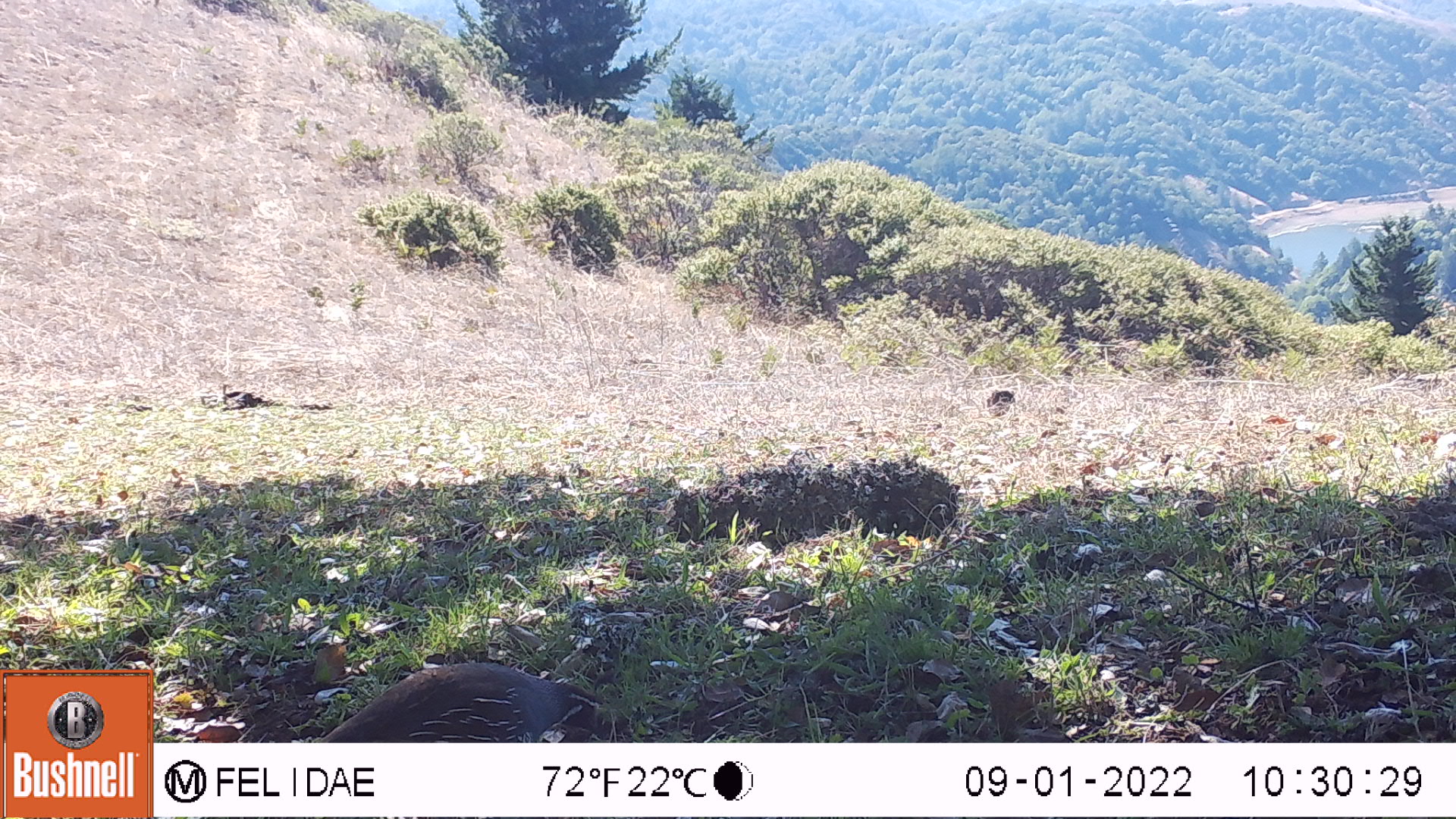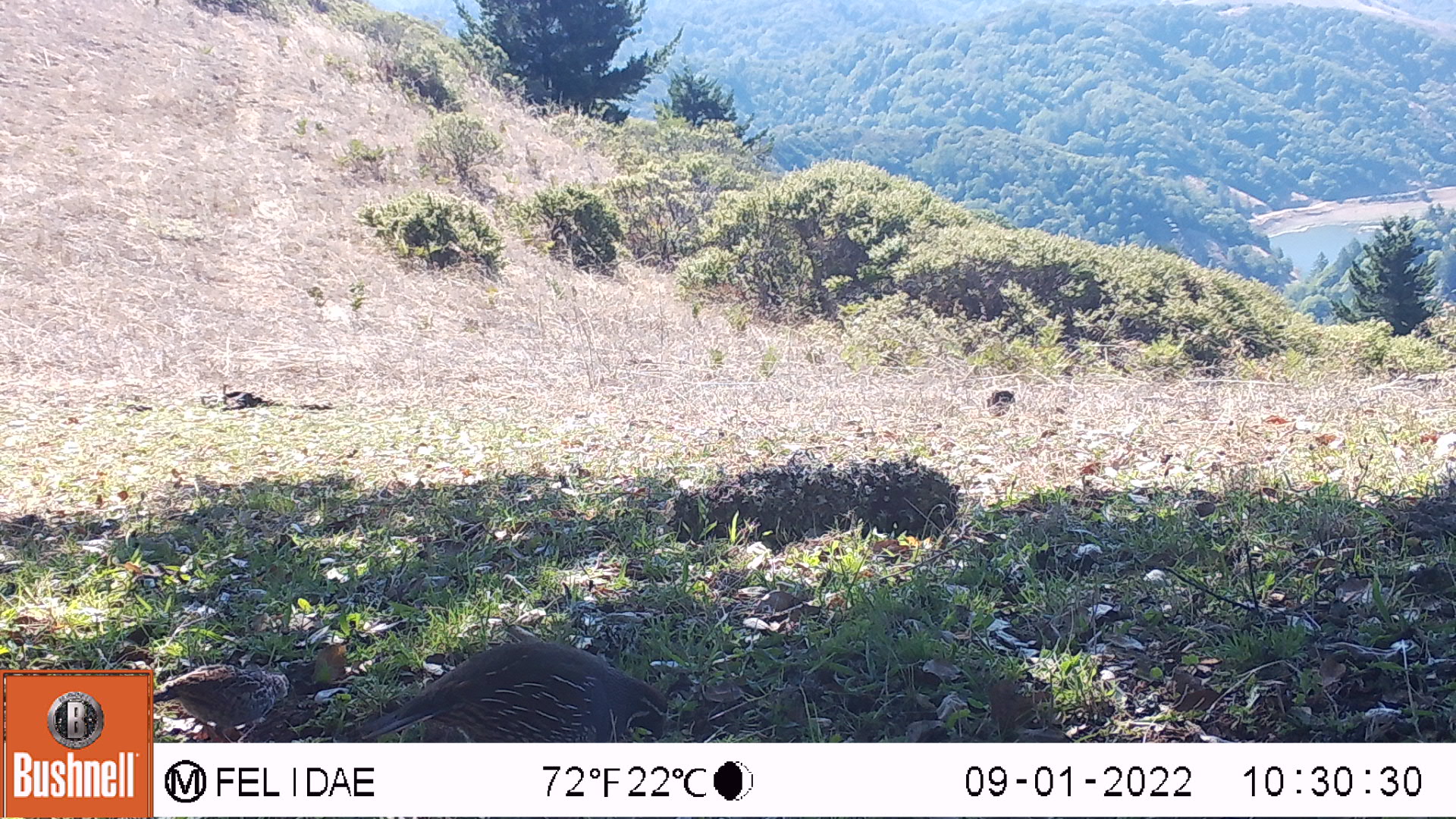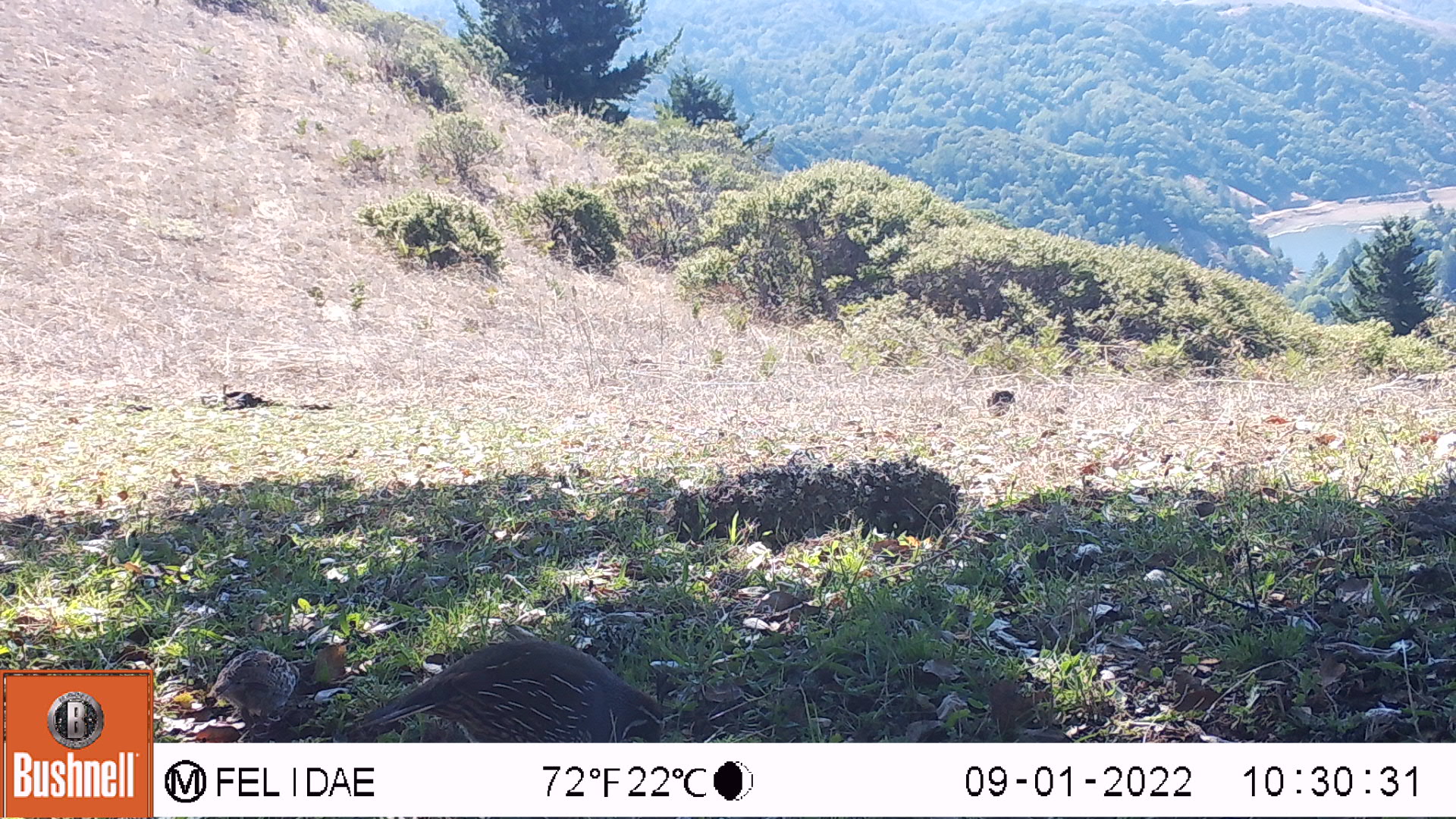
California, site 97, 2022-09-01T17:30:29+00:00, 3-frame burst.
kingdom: Animalia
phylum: Chordata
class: Aves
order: Galliformes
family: Odontophoridae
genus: Callipepla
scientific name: Callipepla californica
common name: california quail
California quail (Callipepla californica).